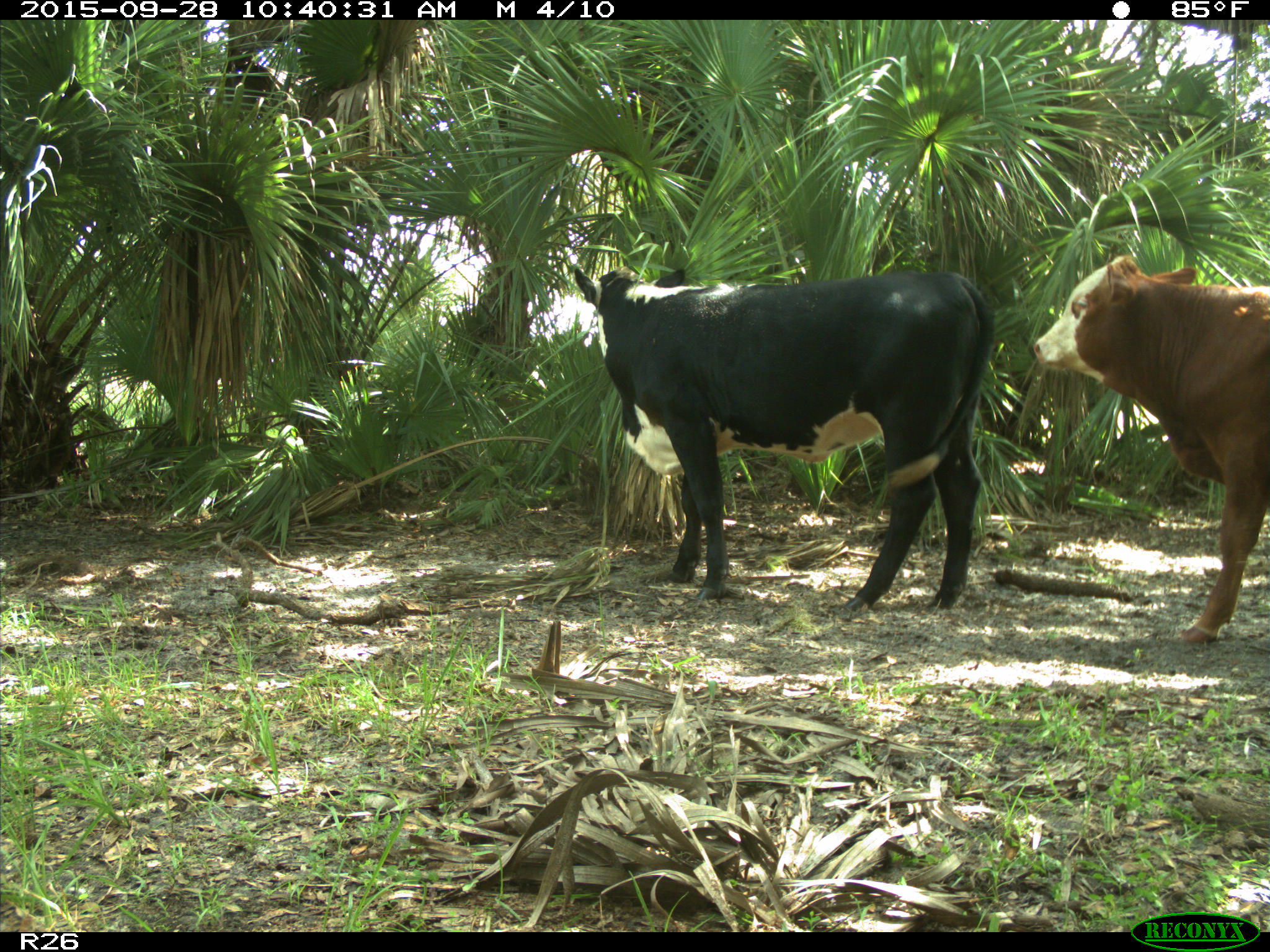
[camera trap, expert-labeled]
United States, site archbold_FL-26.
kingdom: Animalia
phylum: Chordata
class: Mammalia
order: Artiodactyla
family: Bovidae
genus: Bos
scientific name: Bos taurus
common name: domestic cow